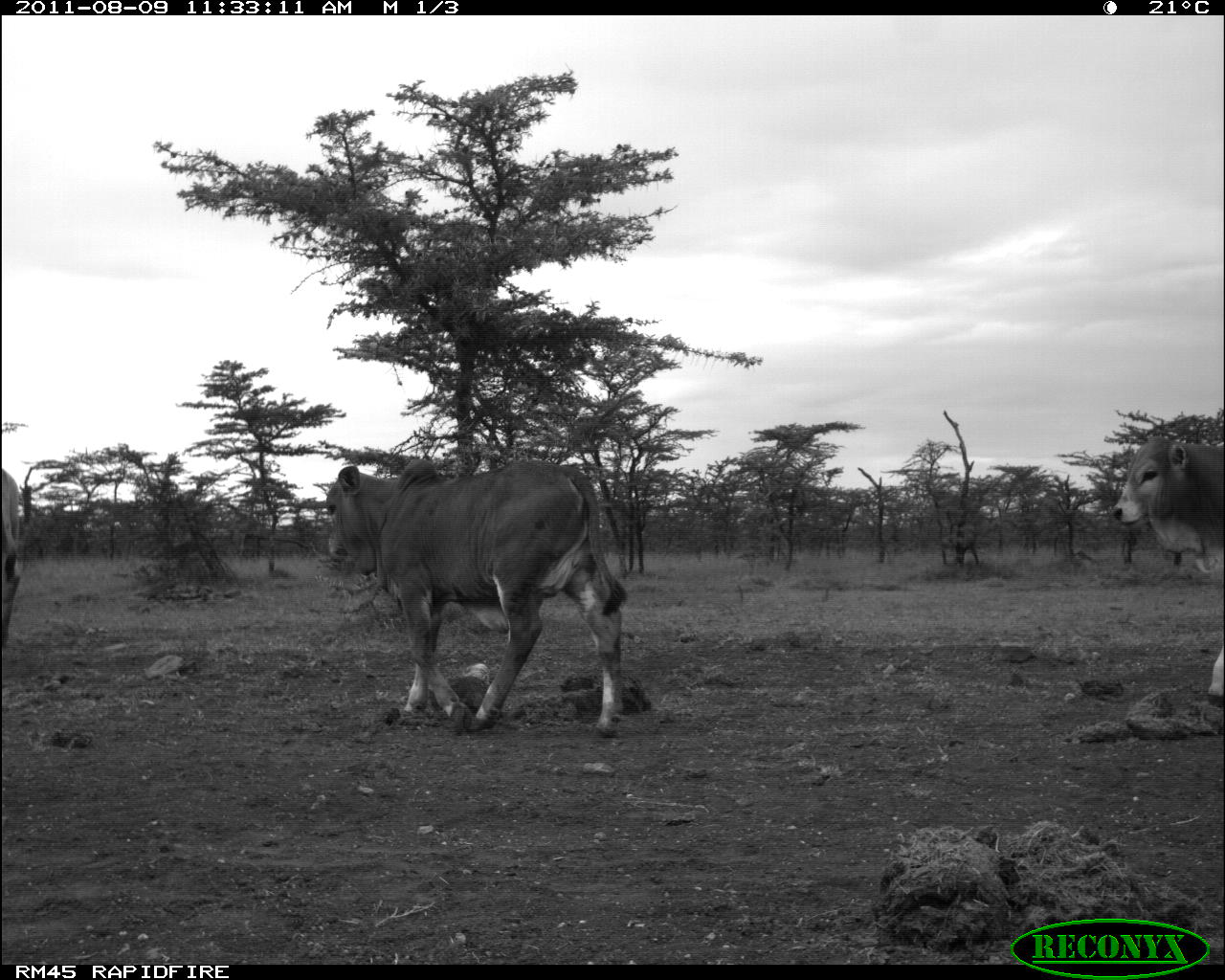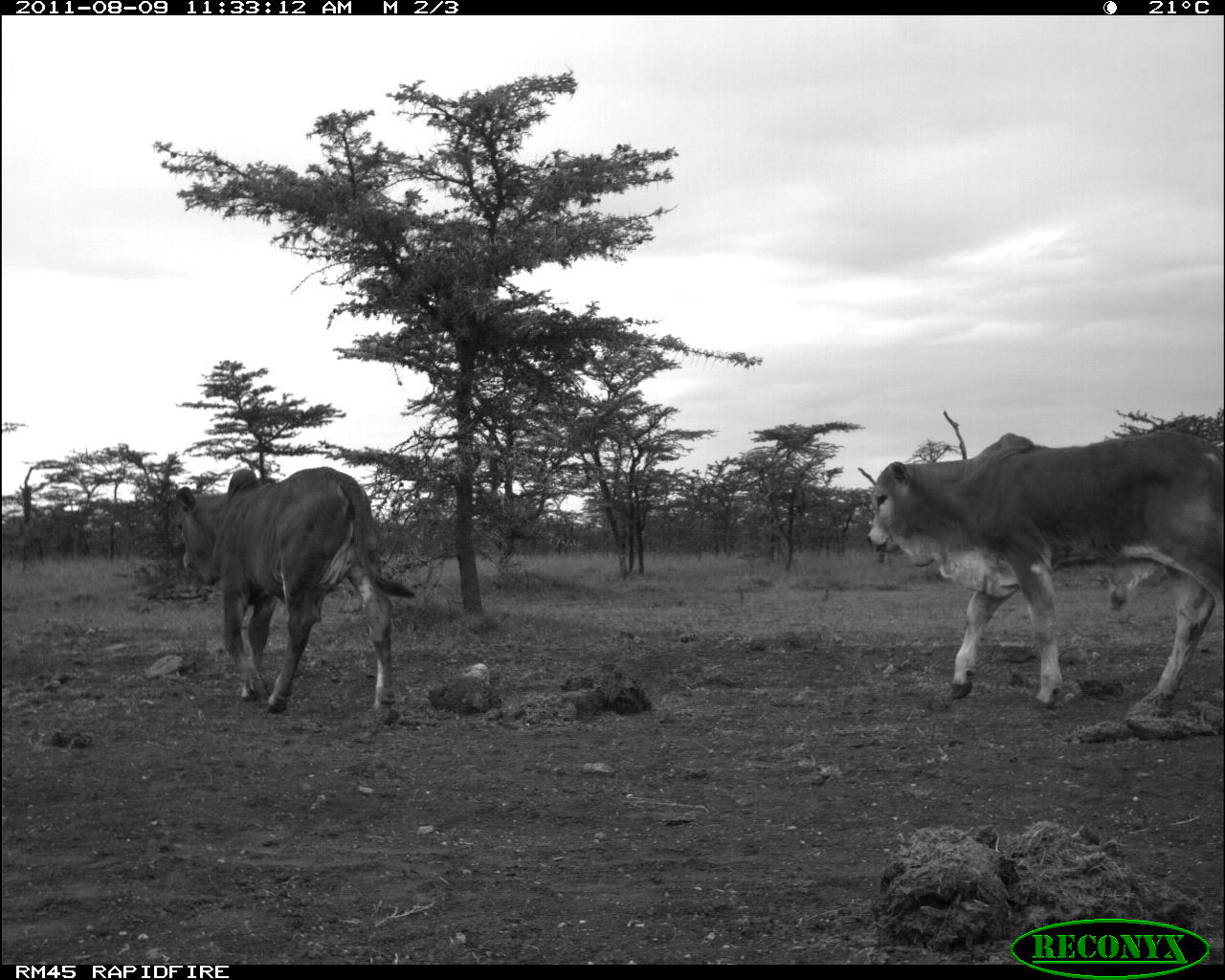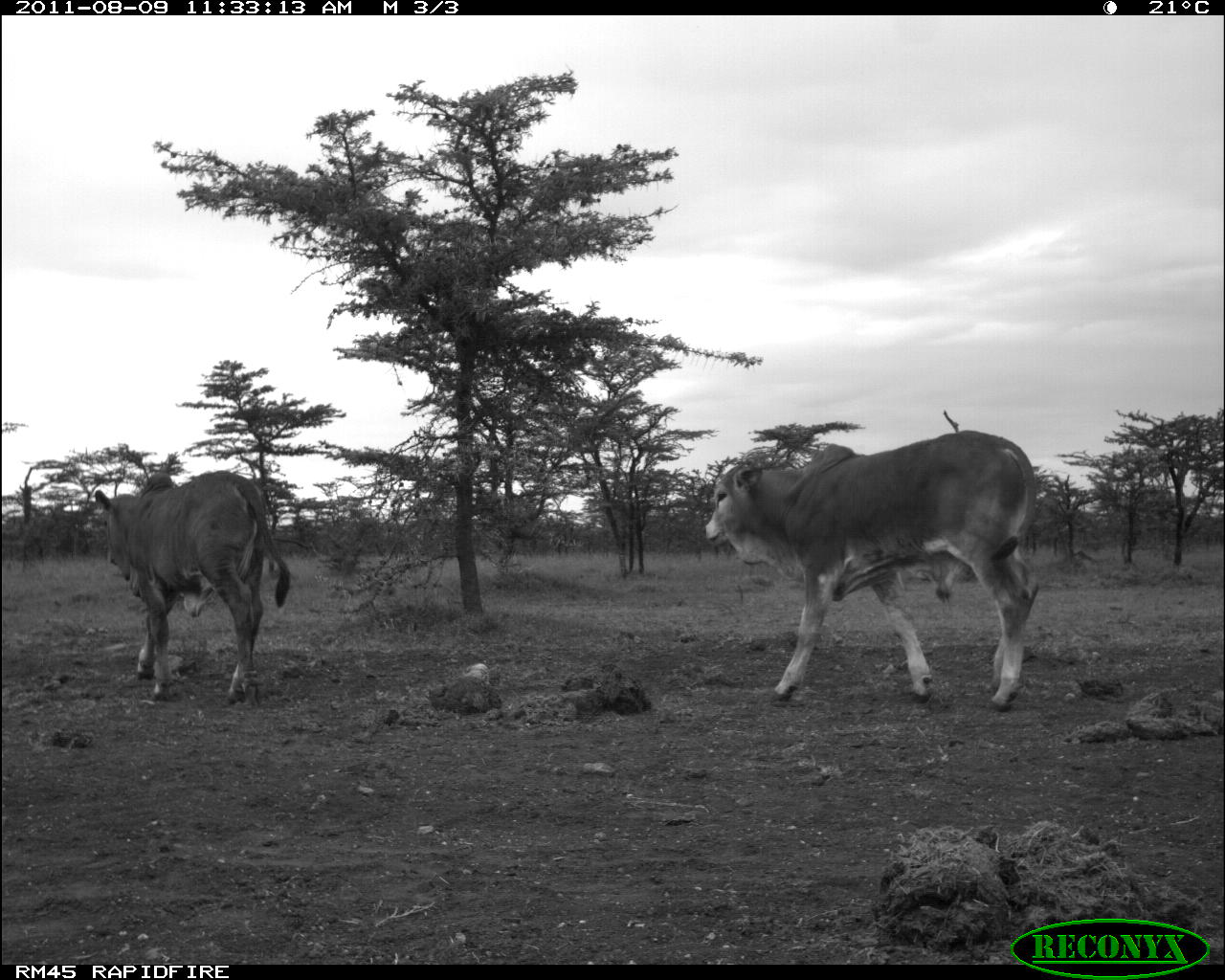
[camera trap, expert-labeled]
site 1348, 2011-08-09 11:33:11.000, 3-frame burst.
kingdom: Animalia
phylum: Chordata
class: Mammalia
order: Artiodactyla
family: Bovidae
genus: Bos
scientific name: Bos taurus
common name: domestic cattle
Bos taurus (domestic cattle), count 3.